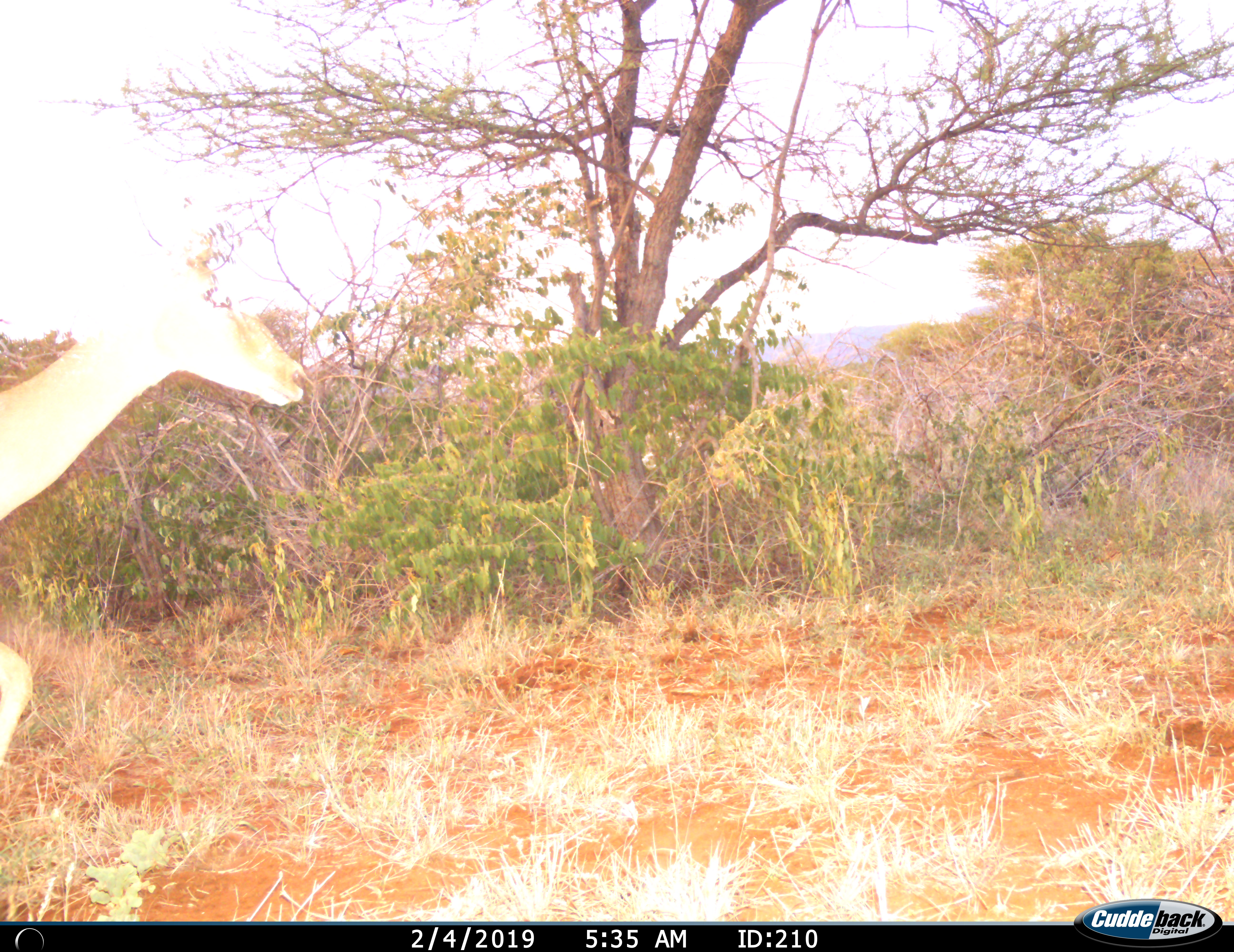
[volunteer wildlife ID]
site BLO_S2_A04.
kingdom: Animalia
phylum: Chordata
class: Mammalia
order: Artiodactyla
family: Bovidae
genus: Aepyceros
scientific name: Aepyceros melampus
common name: impala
Impala (Aepyceros melampus), count 1. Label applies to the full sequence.